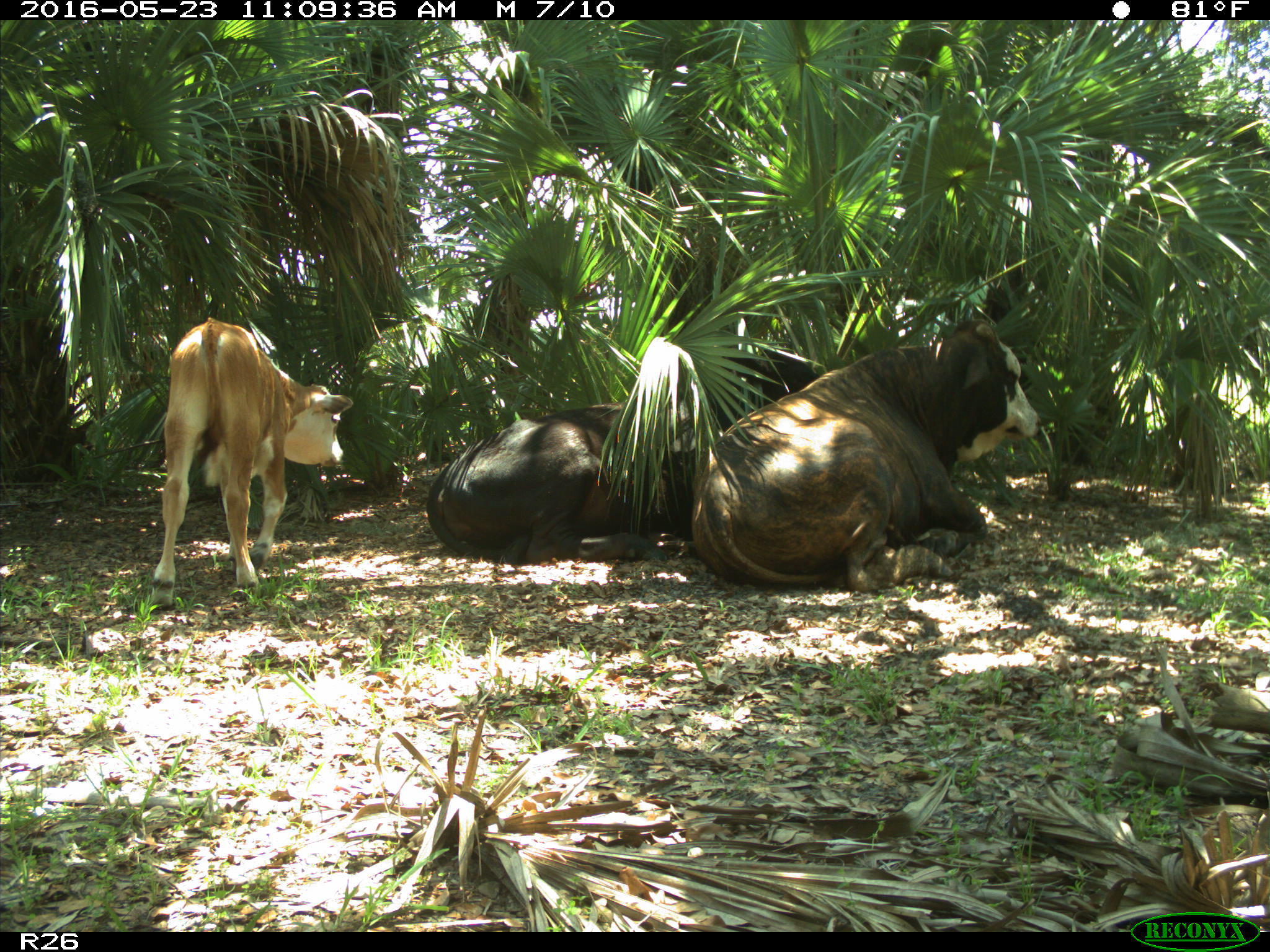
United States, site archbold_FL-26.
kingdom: Animalia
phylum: Chordata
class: Mammalia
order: Artiodactyla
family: Bovidae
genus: Bos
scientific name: Bos taurus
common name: domestic cow